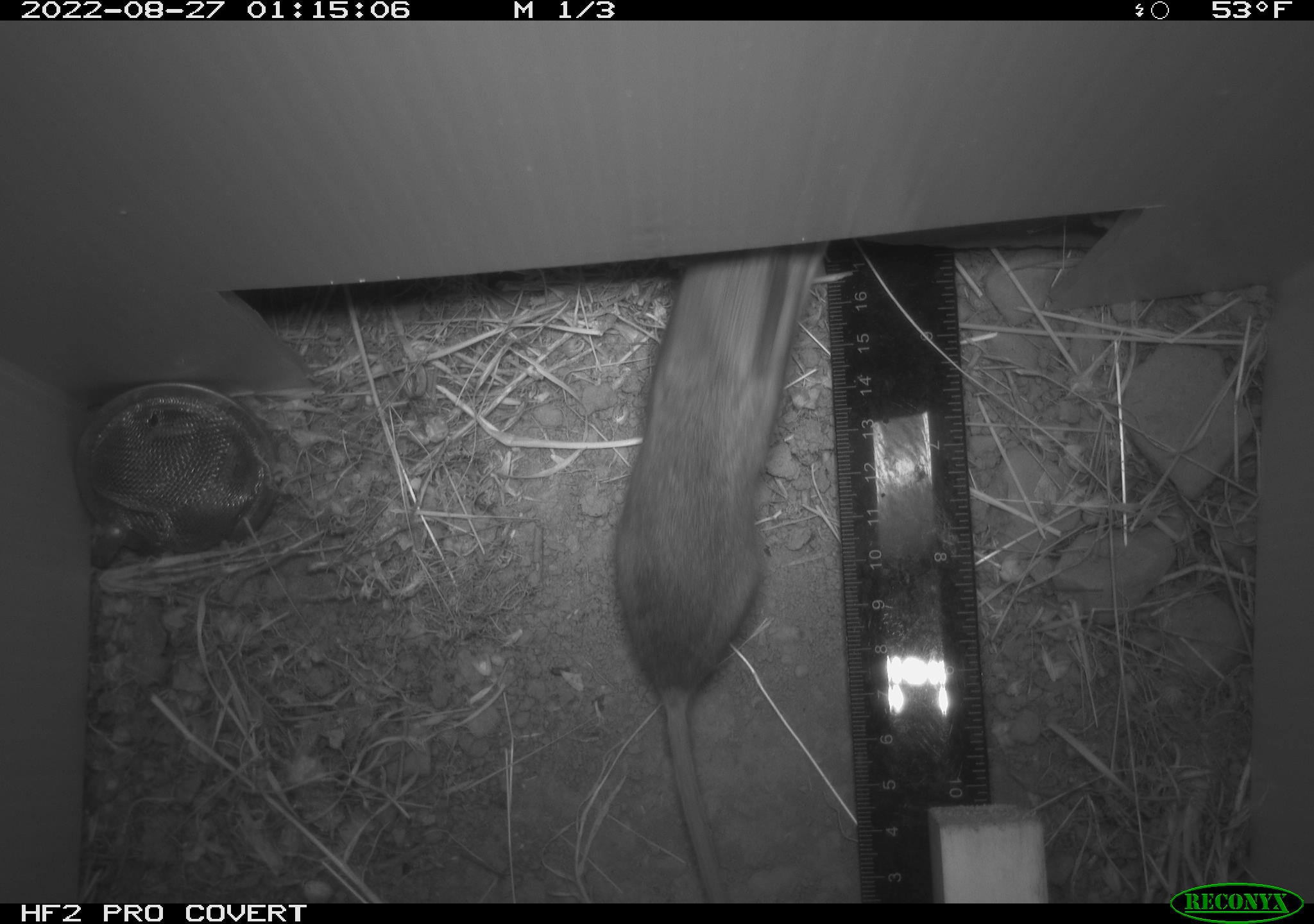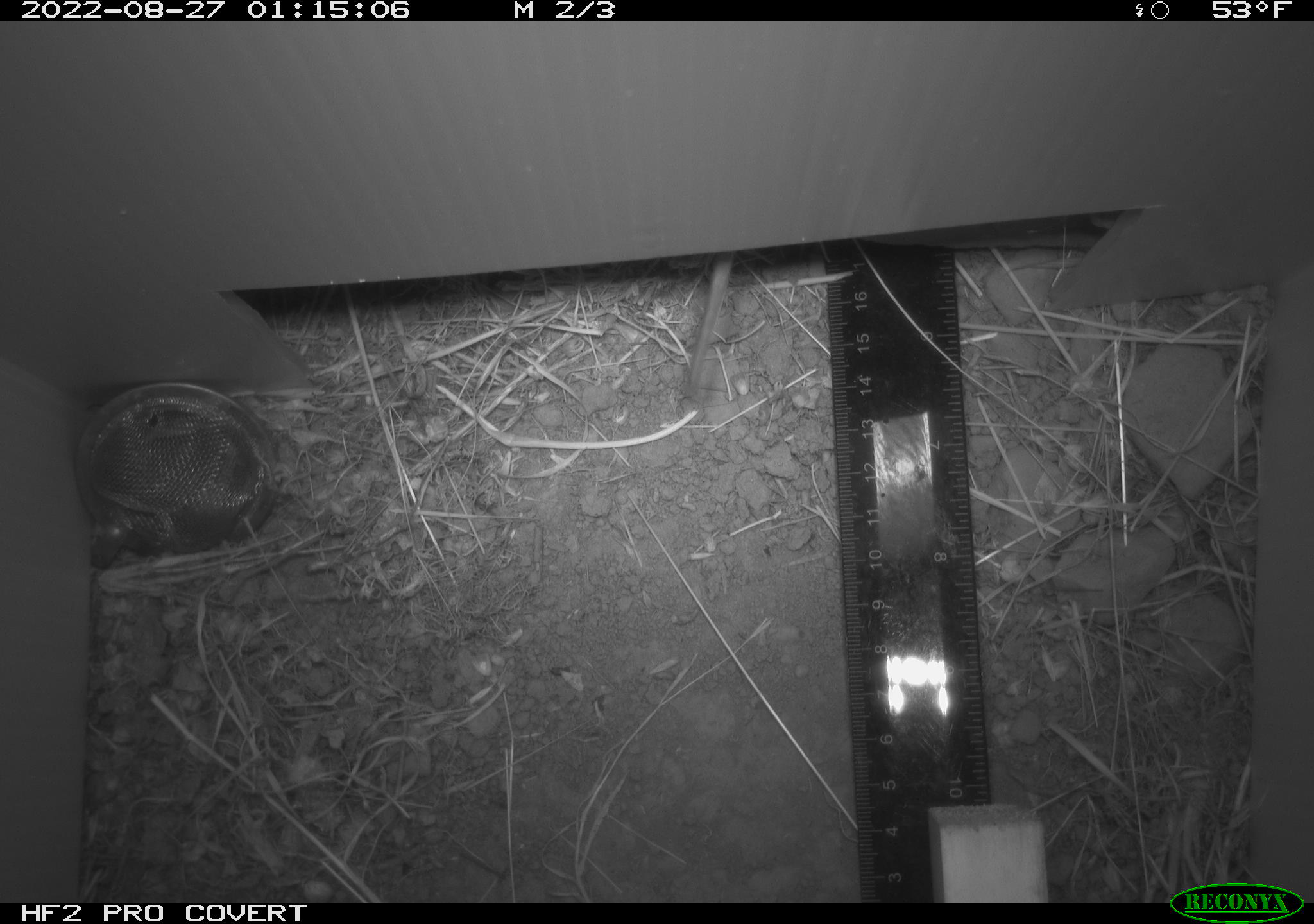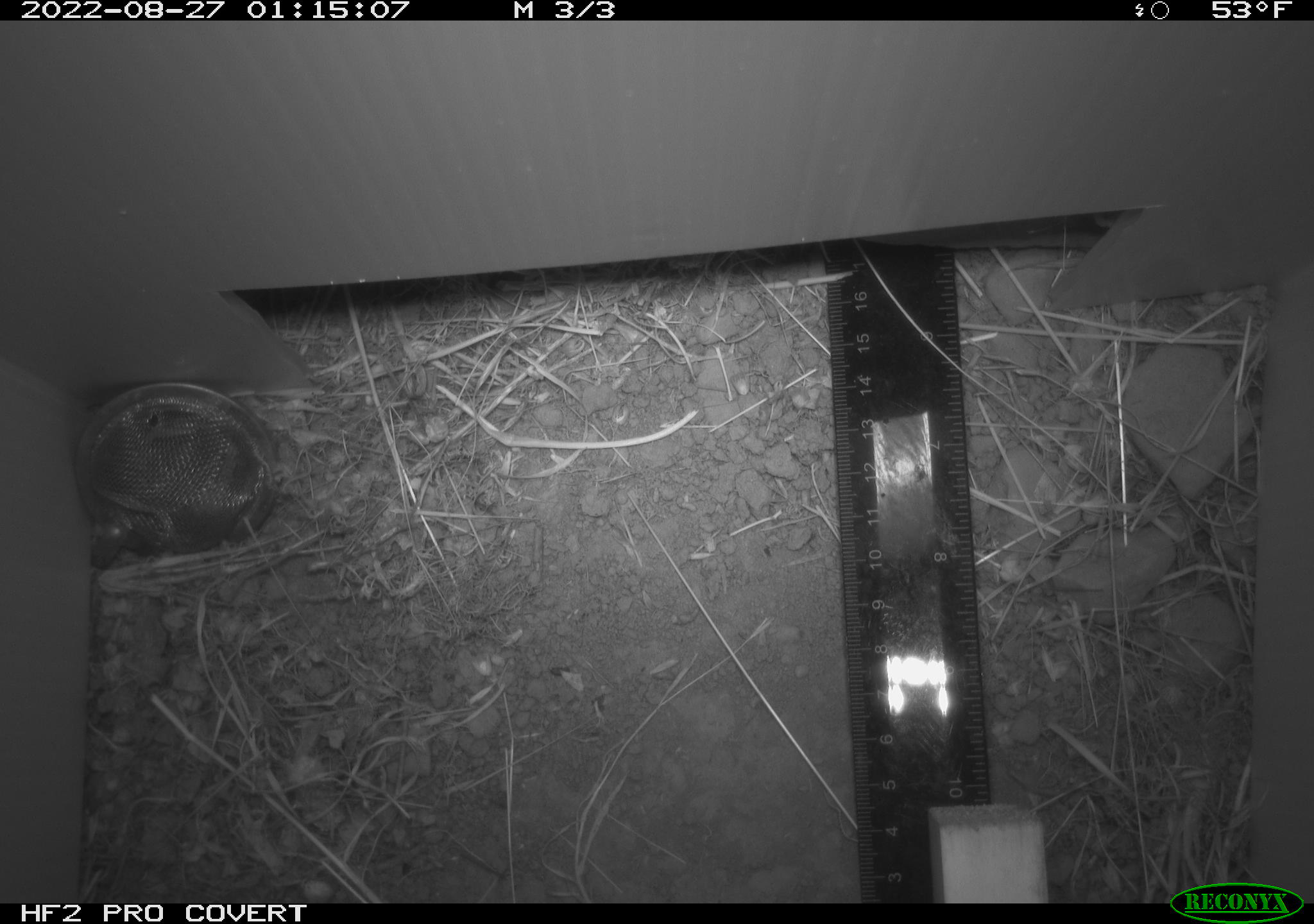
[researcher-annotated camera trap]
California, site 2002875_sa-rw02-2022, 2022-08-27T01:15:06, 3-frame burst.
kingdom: Animalia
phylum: Chordata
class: Mammalia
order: Rodentia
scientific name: Rodentia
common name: mouse species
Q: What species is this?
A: Mouse species (Rodentia).